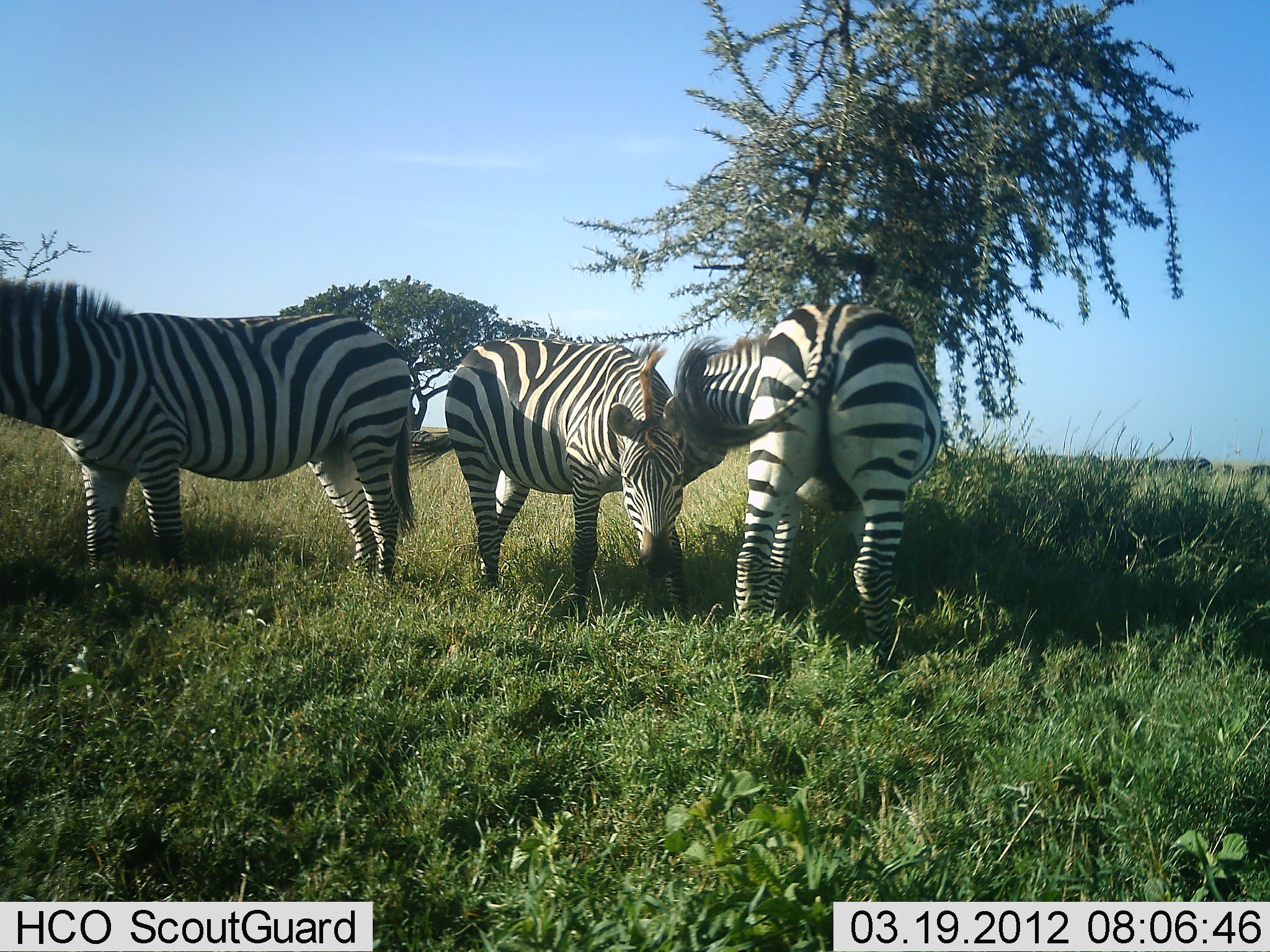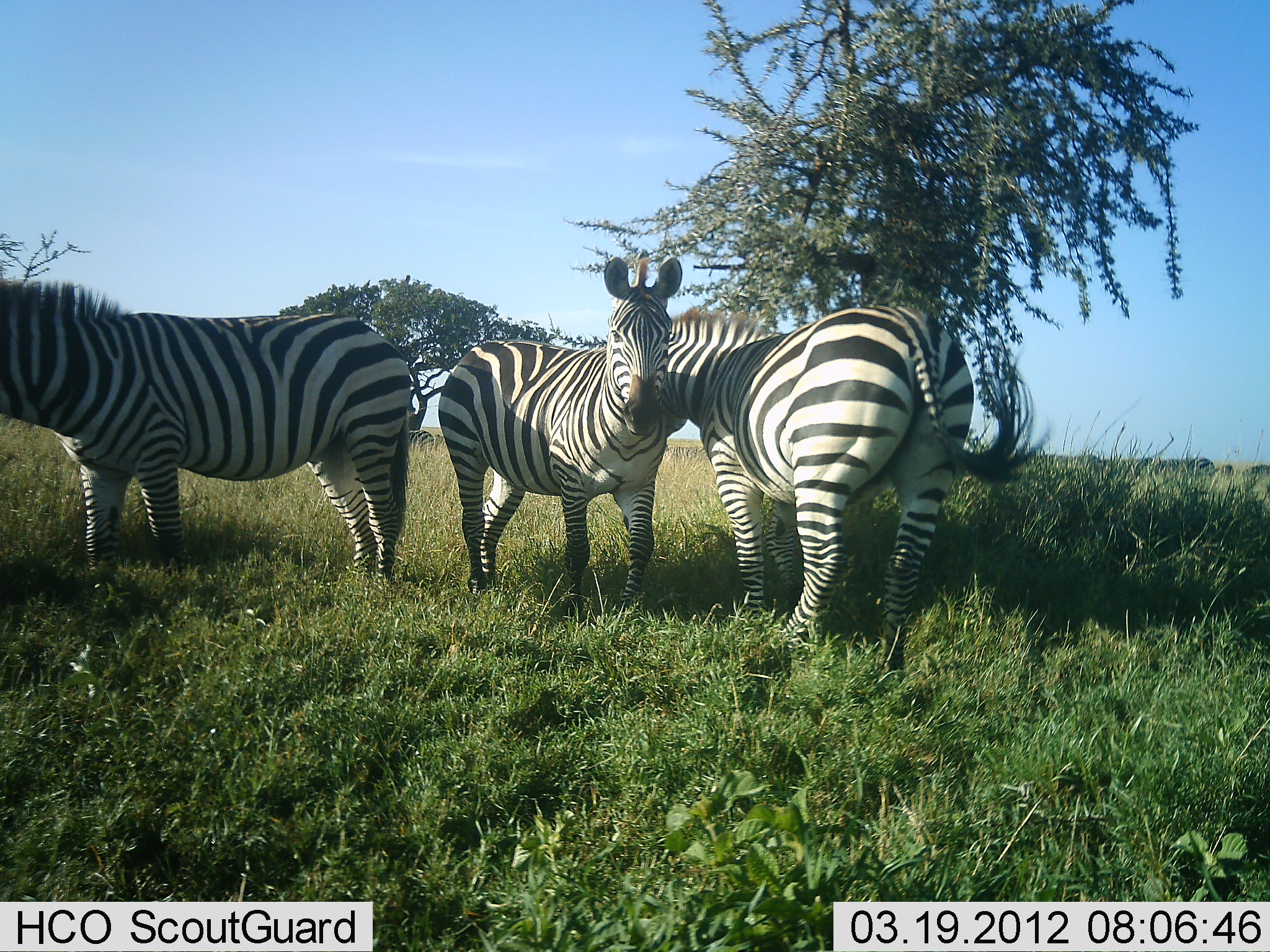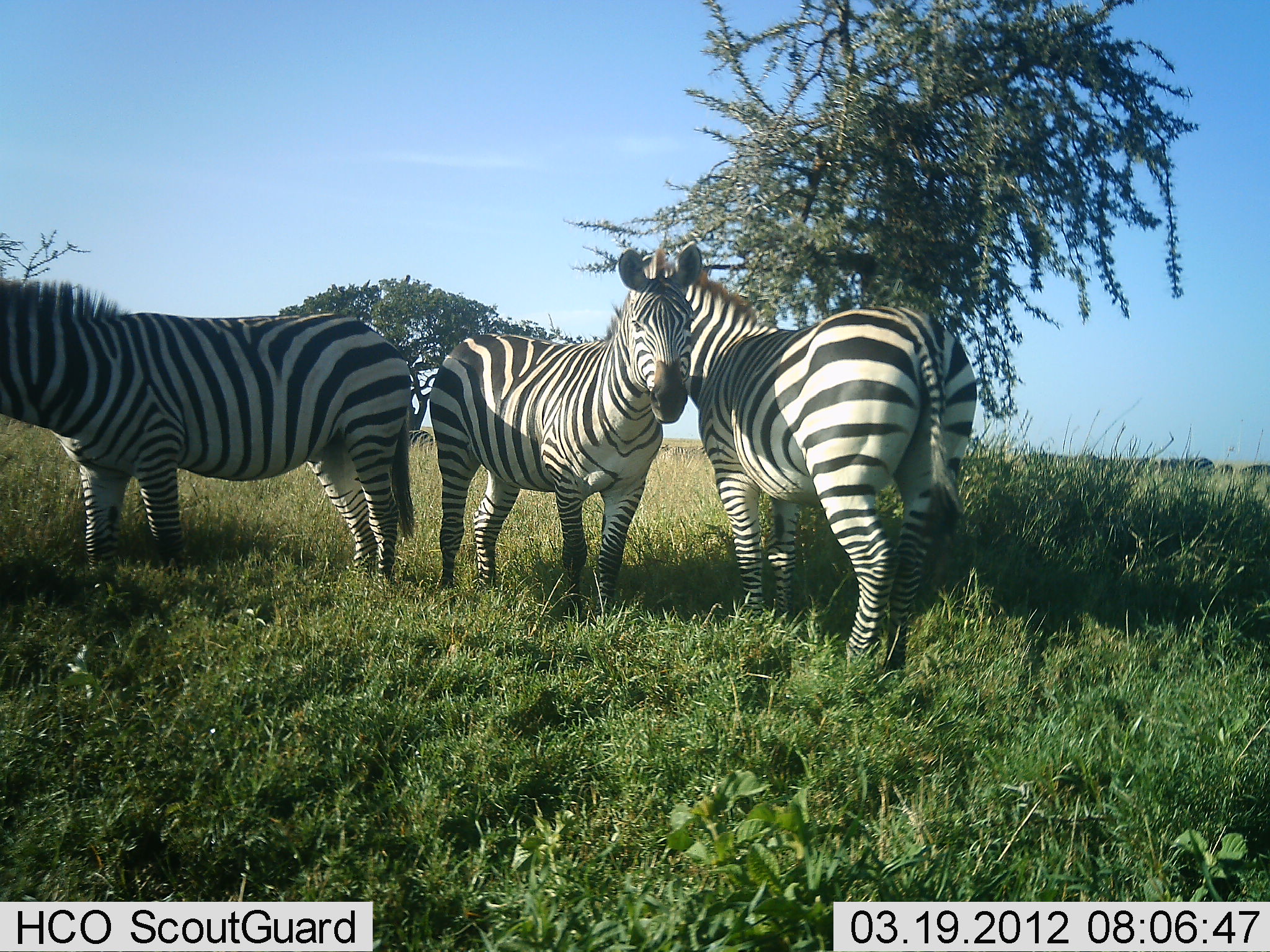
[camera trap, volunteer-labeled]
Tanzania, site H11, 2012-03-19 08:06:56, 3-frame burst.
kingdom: Animalia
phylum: Chordata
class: Mammalia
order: Perissodactyla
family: Equidae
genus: Equus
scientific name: Equus quagga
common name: plains zebra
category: zebra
Zebra (plains zebra) (Equus quagga), count 3. Behavior (volunteer vote fractions): standing 87%, resting 0%, moving 9%, interacting 65%. Young present (vote fraction): 0%. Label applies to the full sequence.